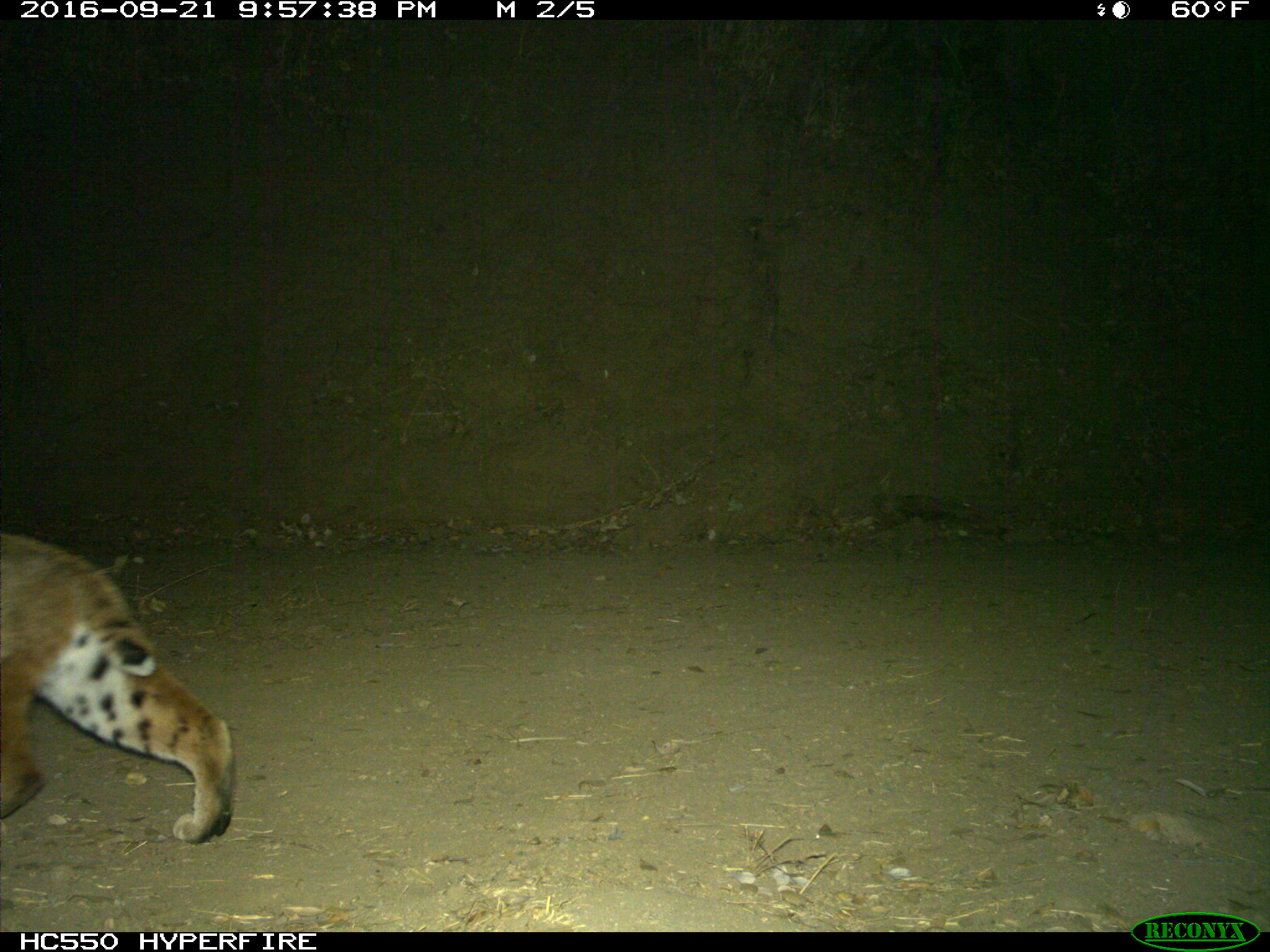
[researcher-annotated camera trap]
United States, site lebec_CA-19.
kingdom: Animalia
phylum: Chordata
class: Mammalia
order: Carnivora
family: Felidae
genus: Lynx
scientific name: Lynx rufus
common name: bobcat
Lynx rufus (bobcat).